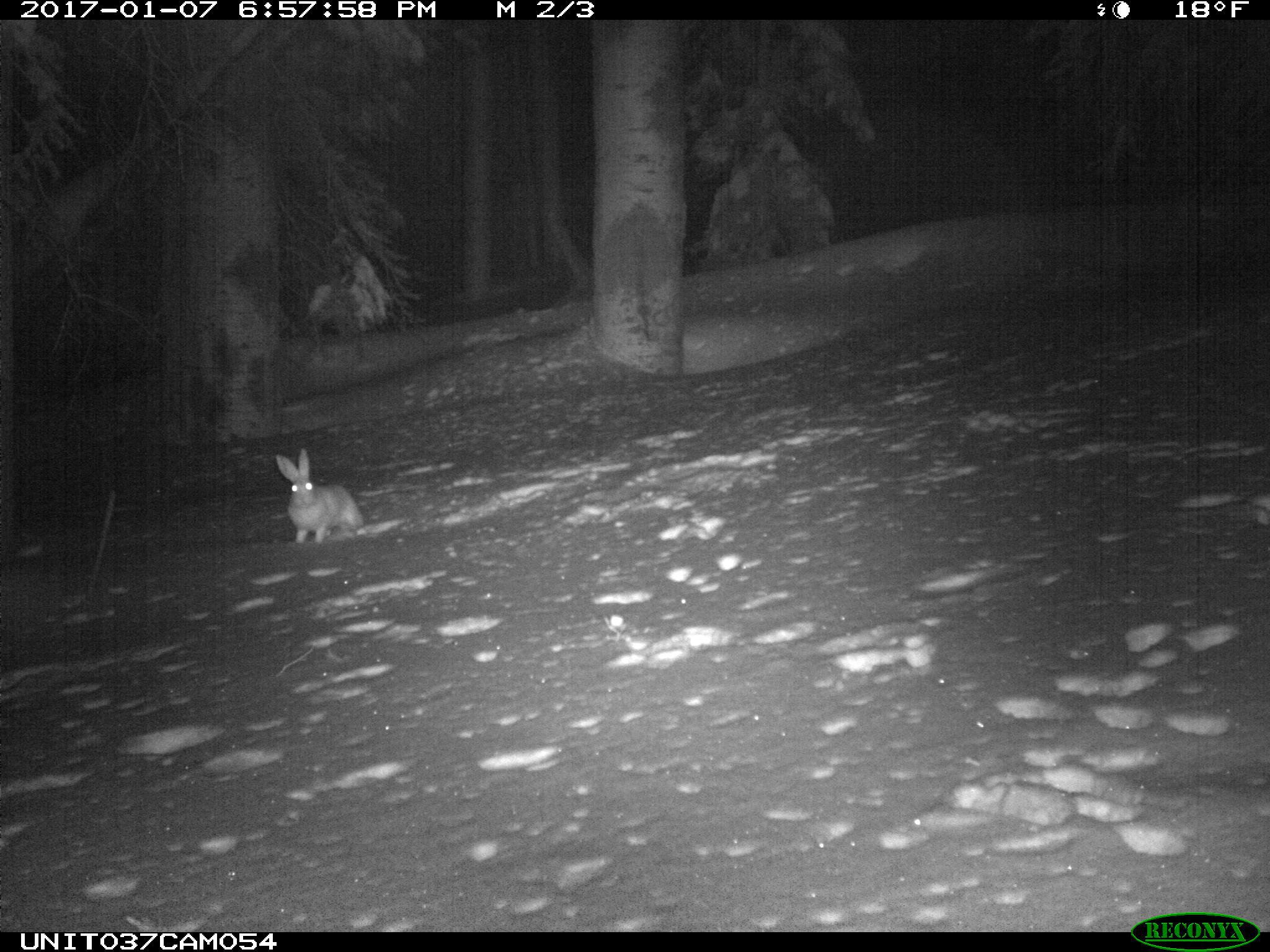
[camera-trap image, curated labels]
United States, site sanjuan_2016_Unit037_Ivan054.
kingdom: Animalia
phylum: Chordata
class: Mammalia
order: Lagomorpha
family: Leporidae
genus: Lepus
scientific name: Lepus americanus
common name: snowshoe hare